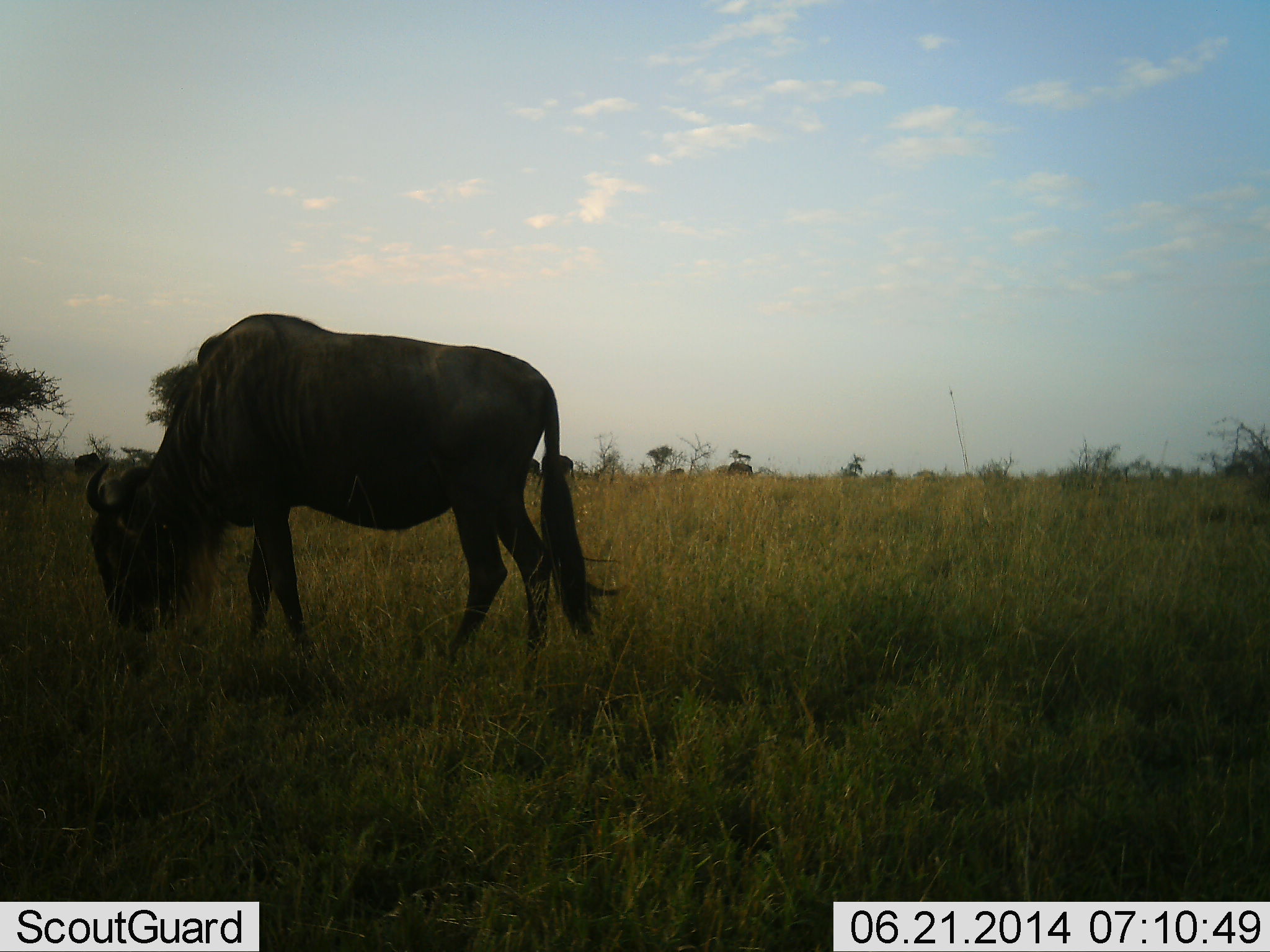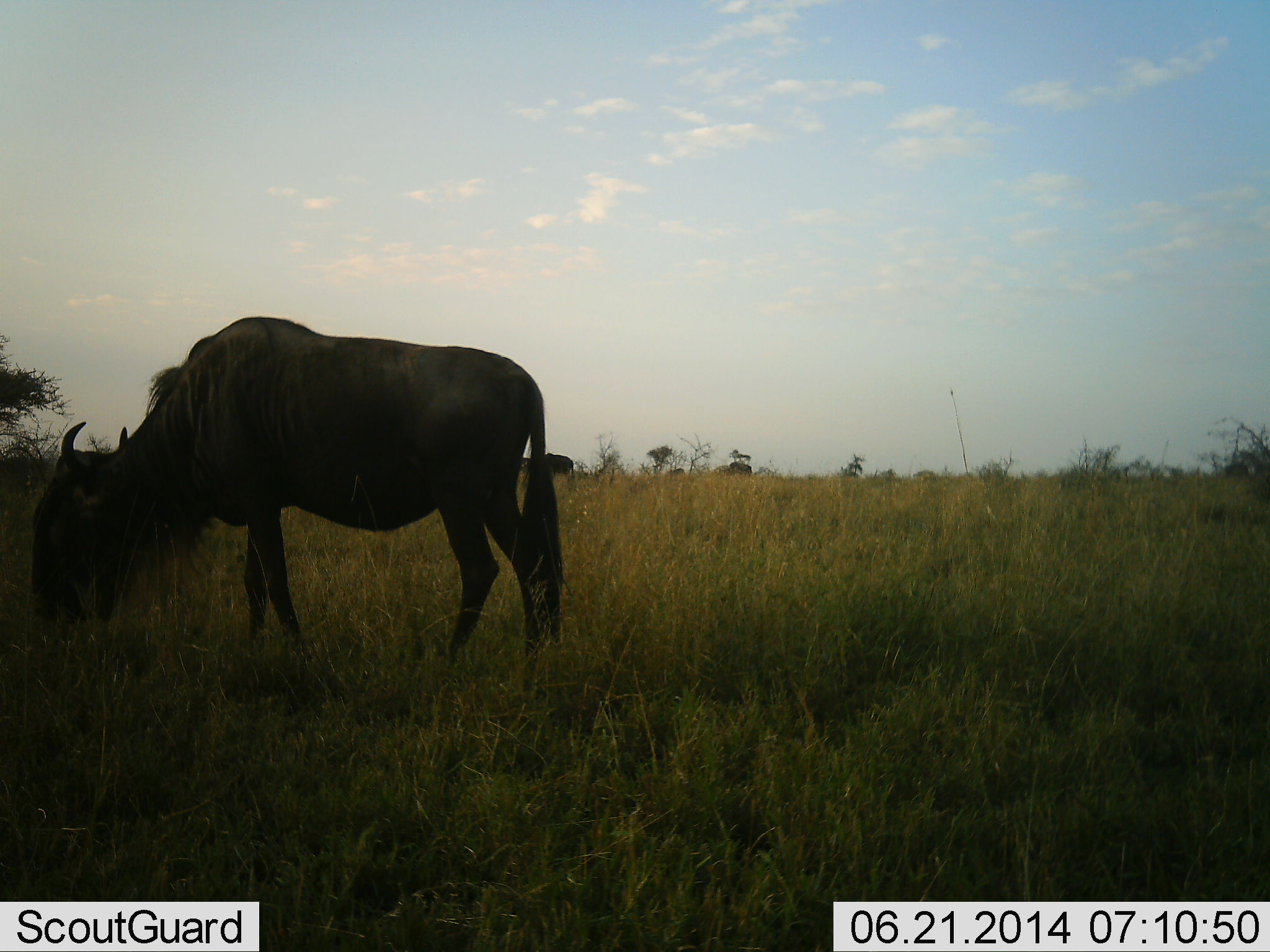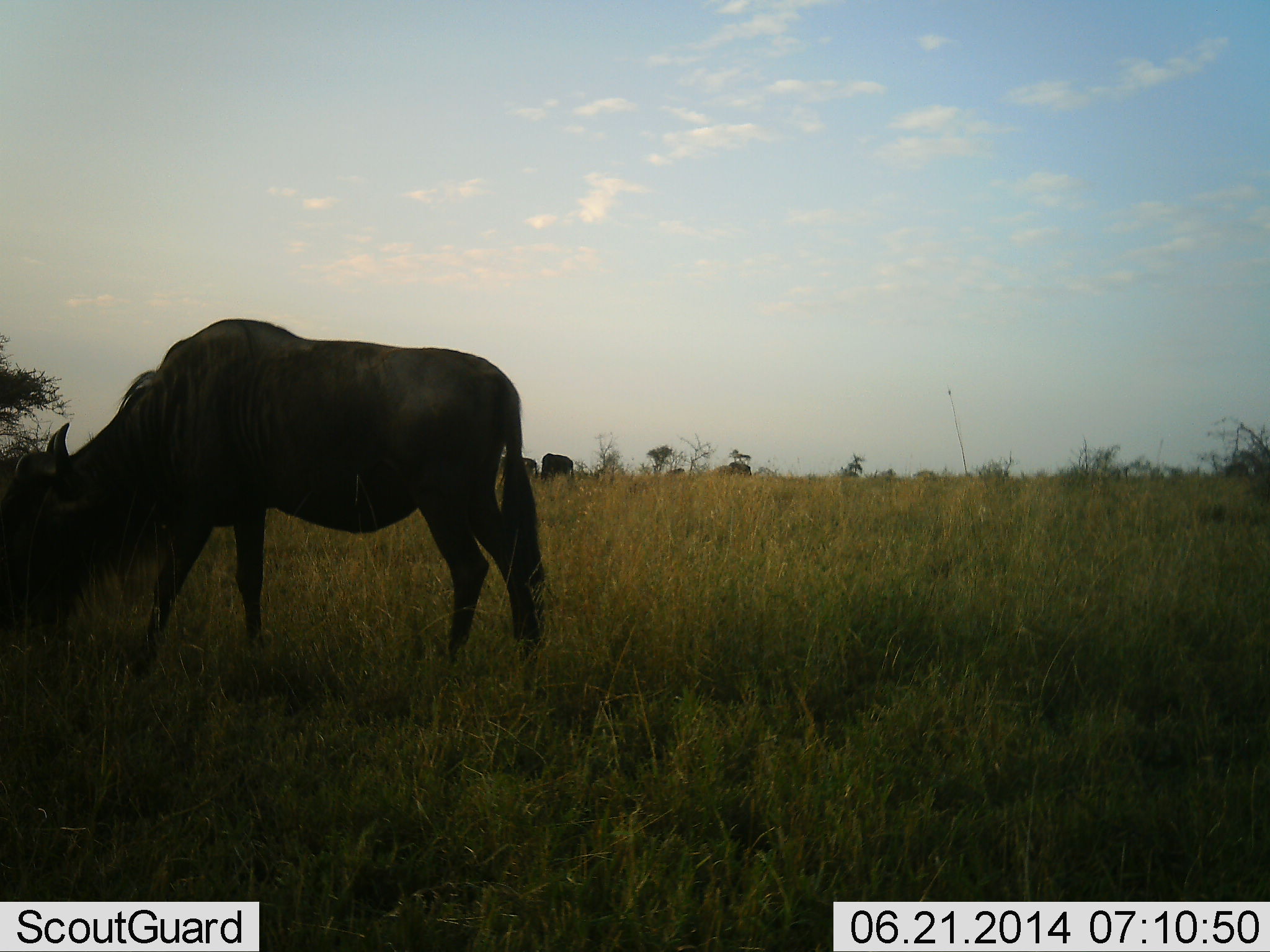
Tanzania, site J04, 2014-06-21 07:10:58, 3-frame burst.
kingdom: Animalia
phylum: Chordata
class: Mammalia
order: Artiodactyla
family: Bovidae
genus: Connochaetes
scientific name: Connochaetes taurinus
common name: blue wildebeest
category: wildebeest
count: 3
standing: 30%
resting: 0%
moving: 10%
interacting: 0%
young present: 0%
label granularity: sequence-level